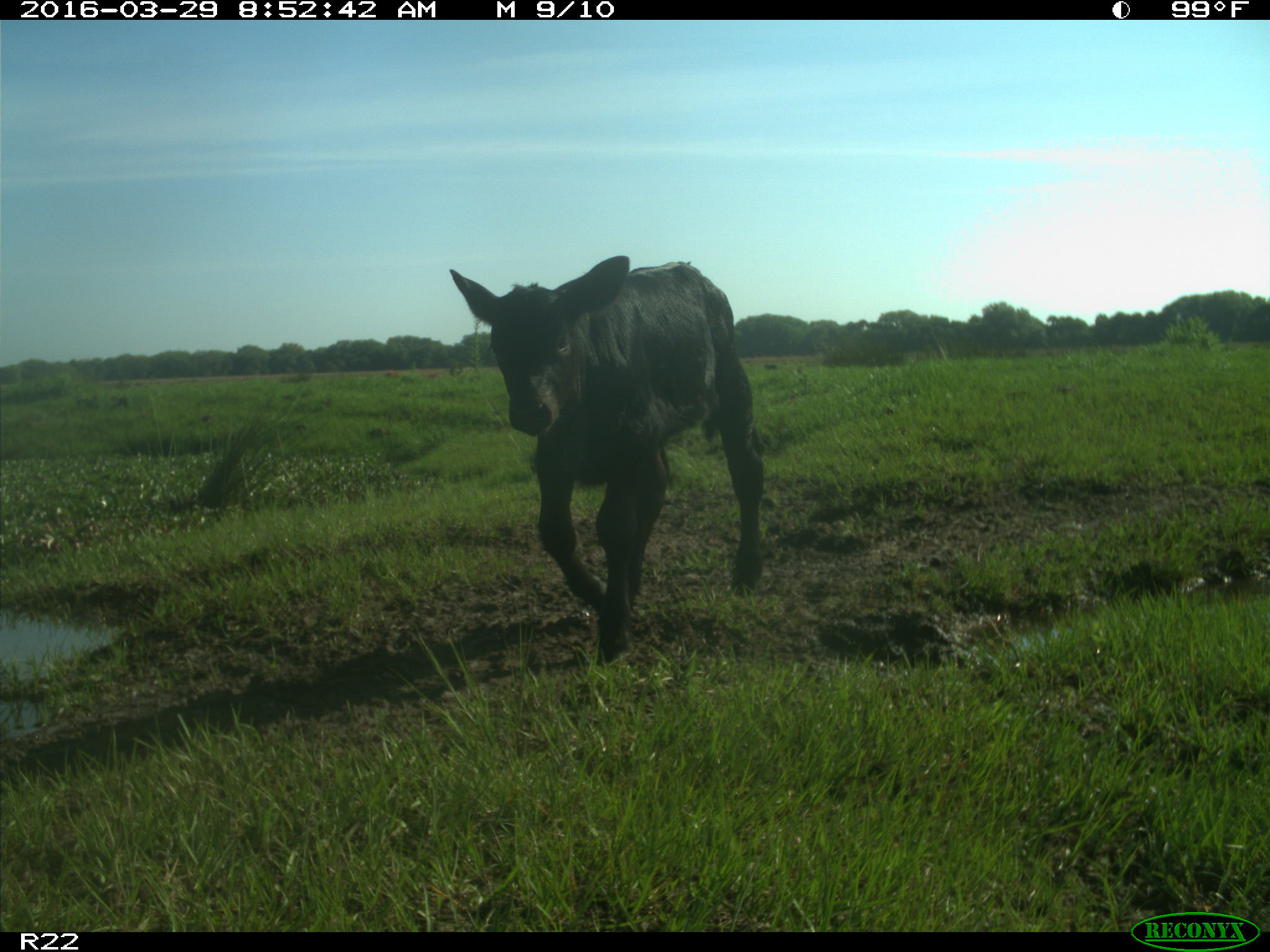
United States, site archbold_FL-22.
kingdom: Animalia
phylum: Chordata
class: Mammalia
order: Artiodactyla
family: Bovidae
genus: Bos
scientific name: Bos taurus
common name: domestic cow